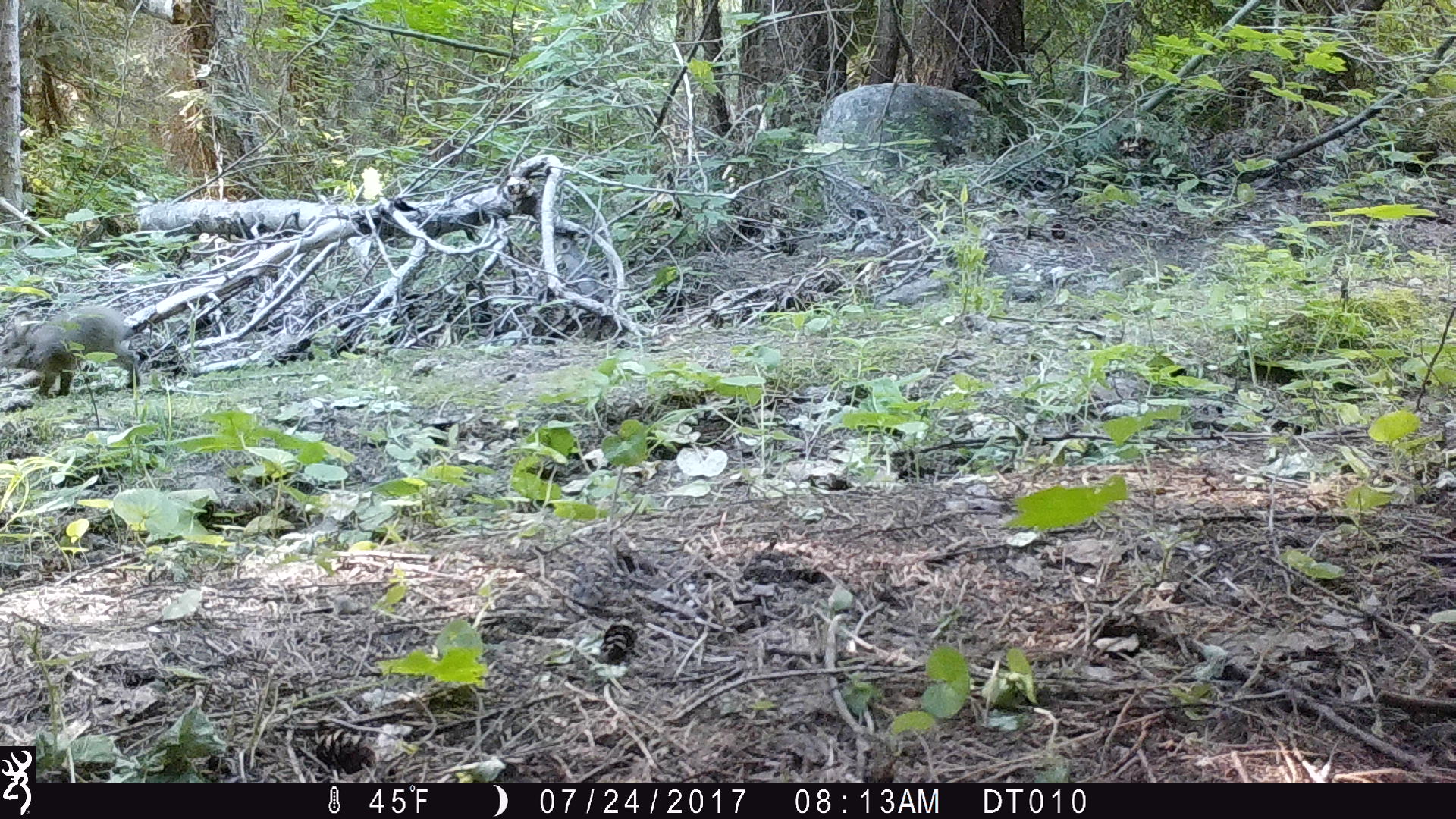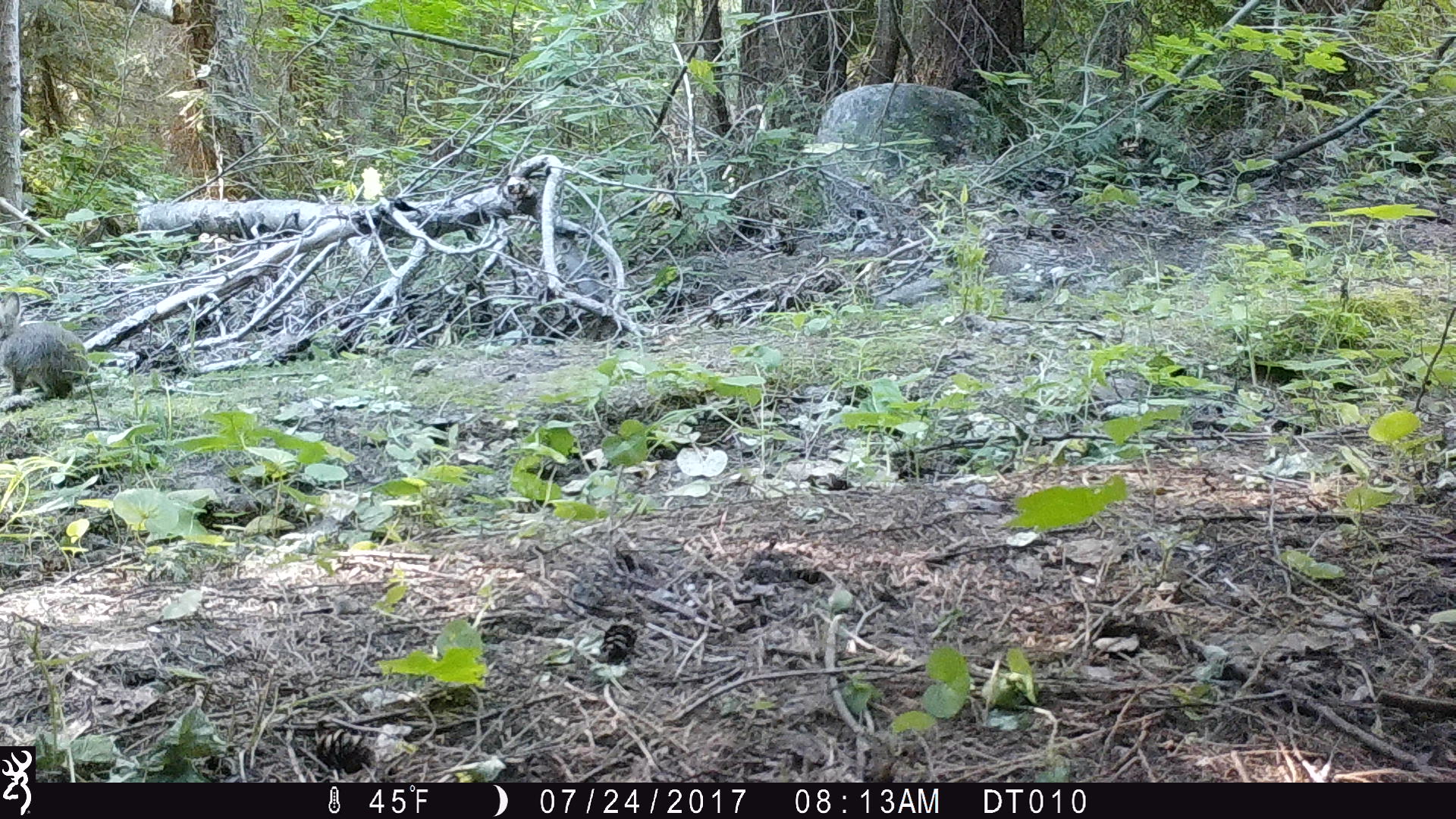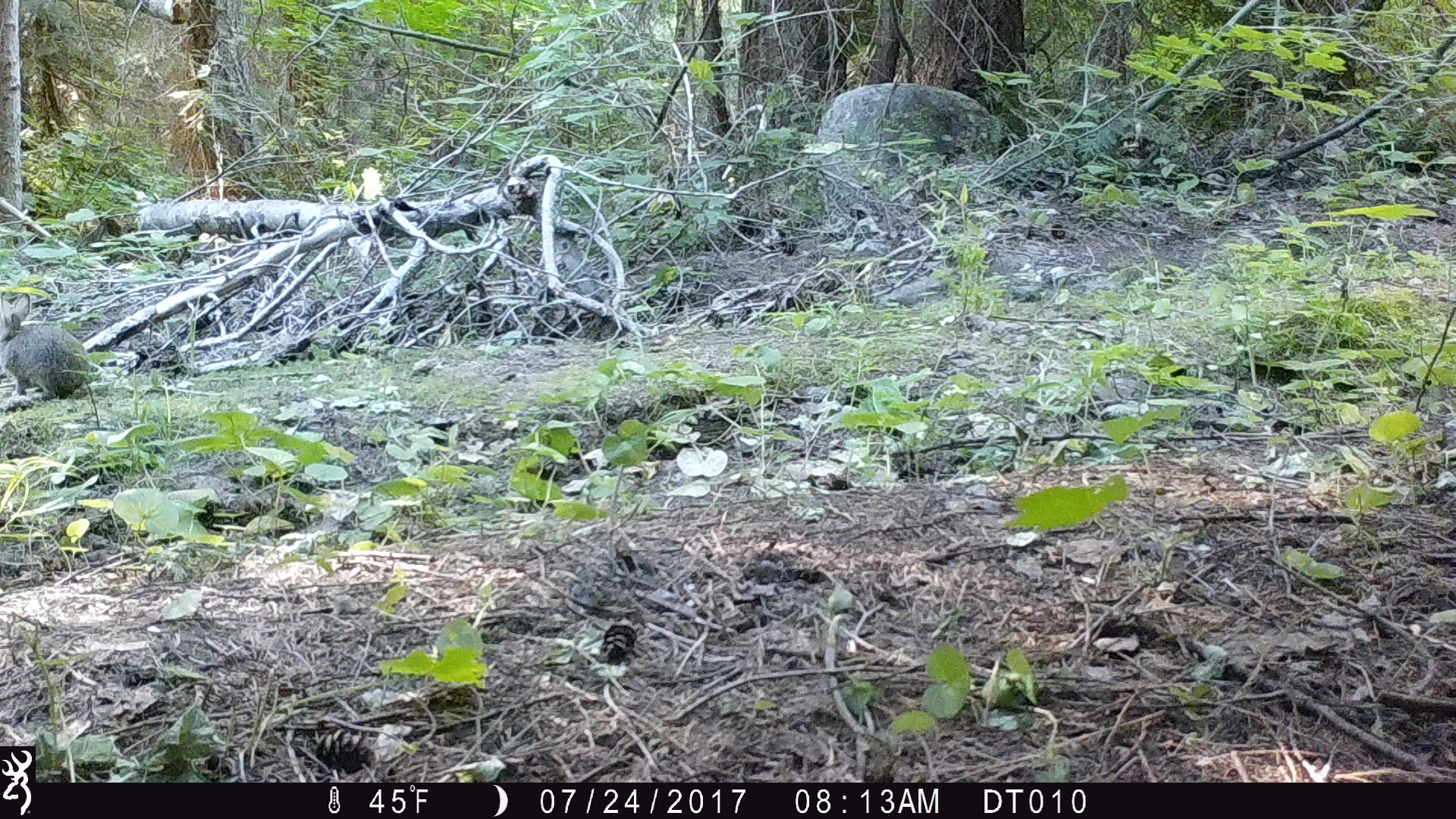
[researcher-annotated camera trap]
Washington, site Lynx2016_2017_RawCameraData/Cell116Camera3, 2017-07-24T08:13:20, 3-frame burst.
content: unidentified animal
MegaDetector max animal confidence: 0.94